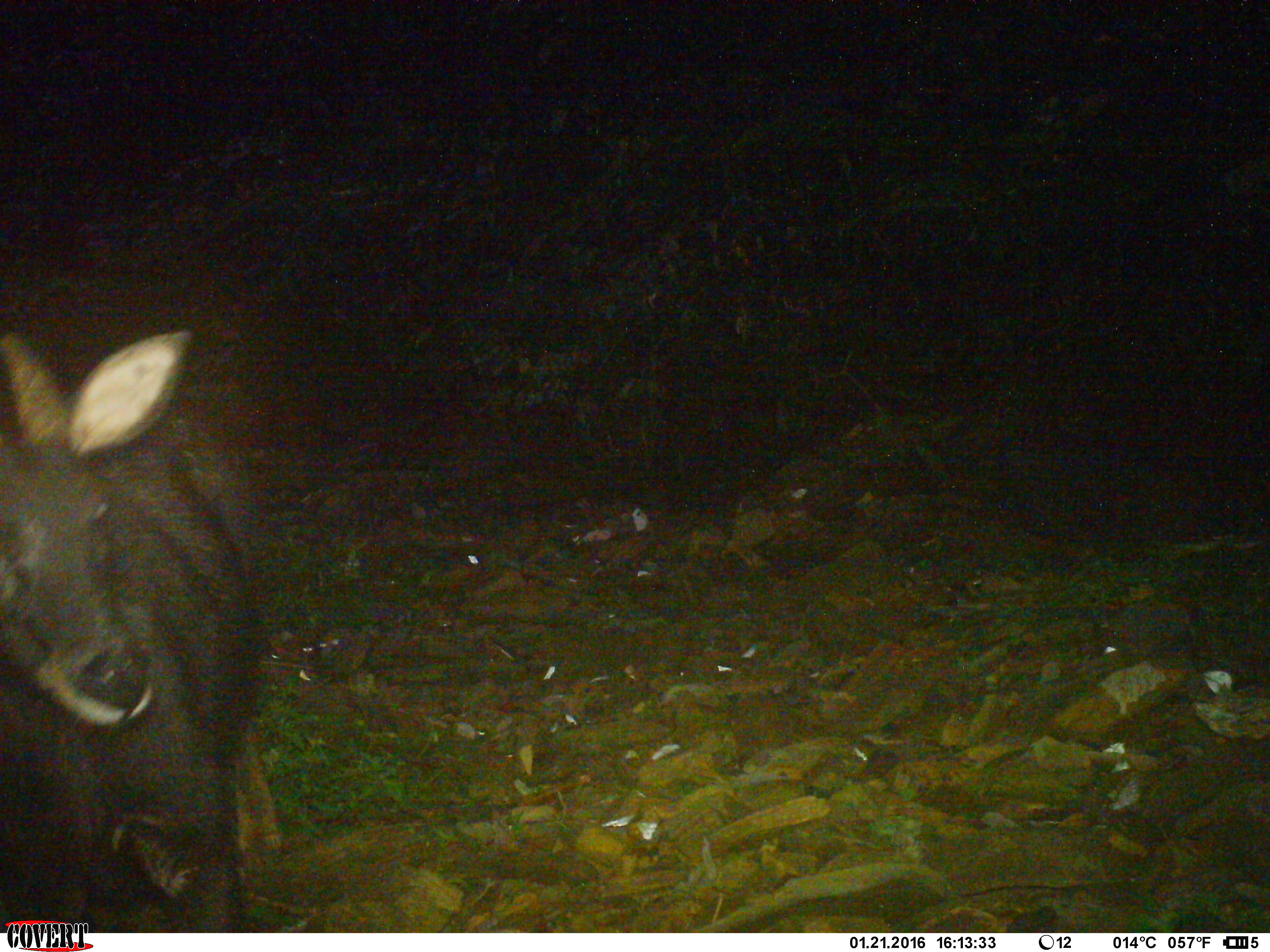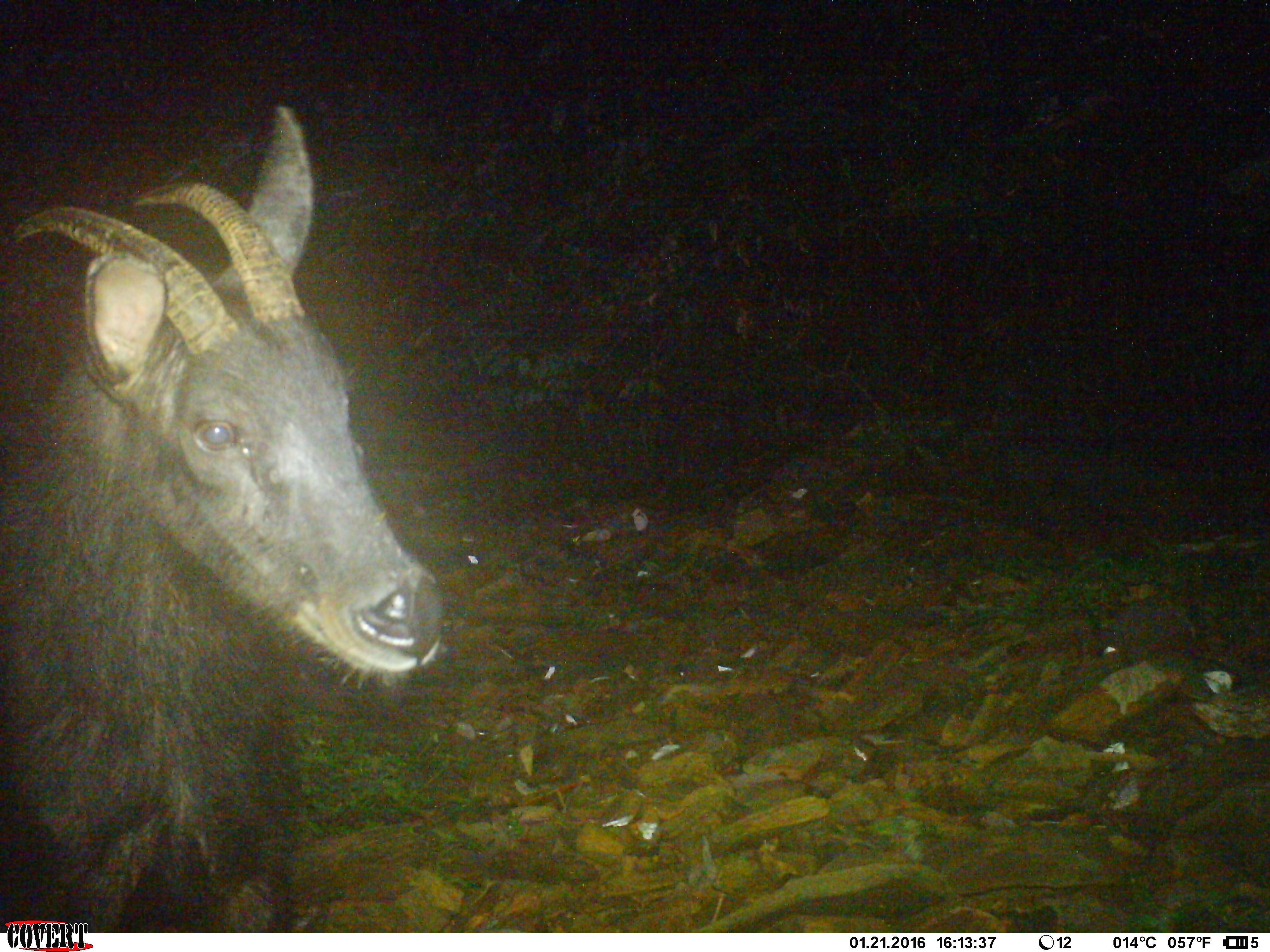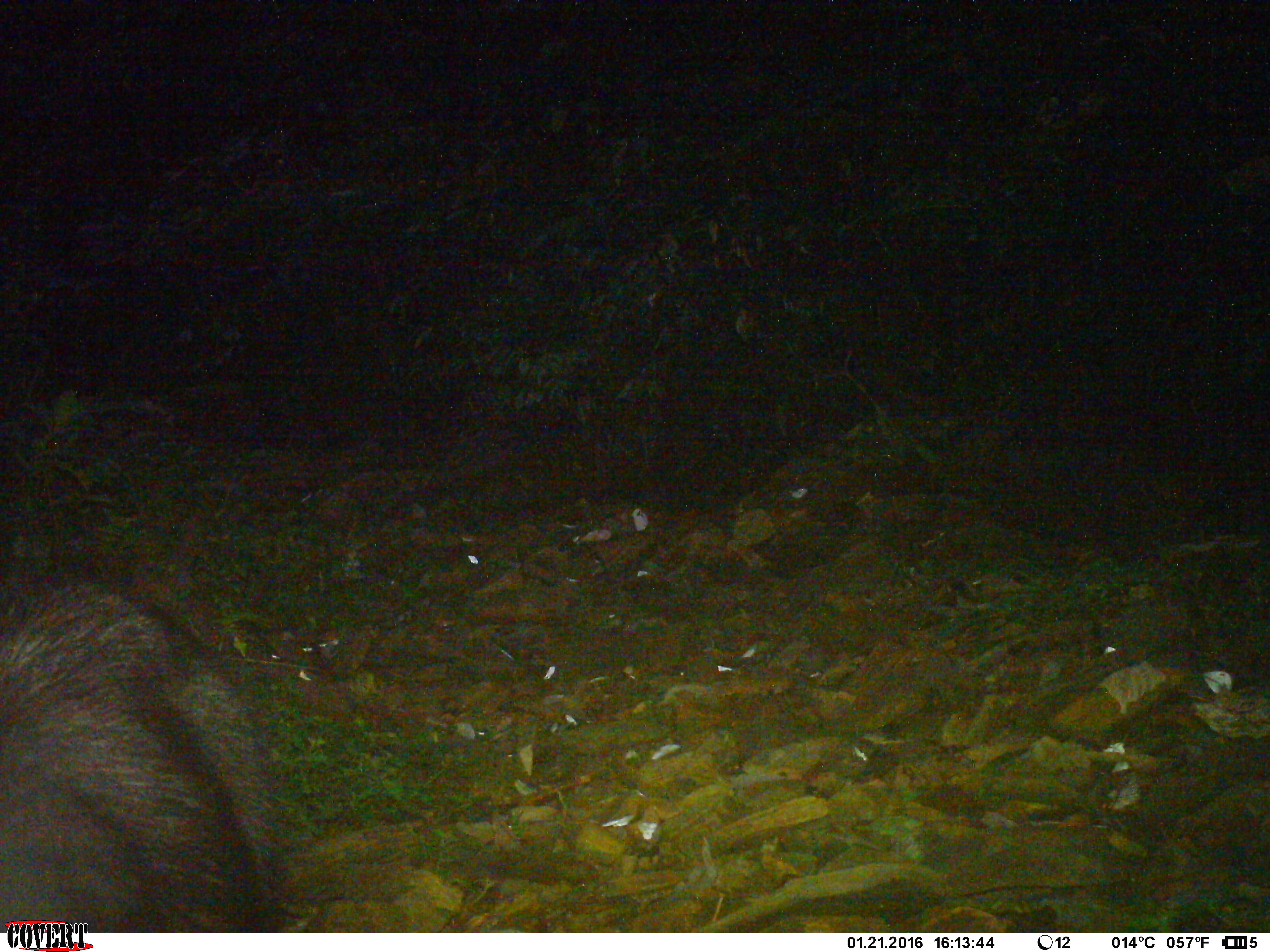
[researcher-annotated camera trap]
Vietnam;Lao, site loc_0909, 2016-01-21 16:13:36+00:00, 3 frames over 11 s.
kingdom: Animalia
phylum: Chordata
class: Mammalia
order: Artiodactyla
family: Bovidae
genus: Capricornis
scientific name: Capricornis sumatraensis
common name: chinese serow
Chinese serow (Capricornis sumatraensis). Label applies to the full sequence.